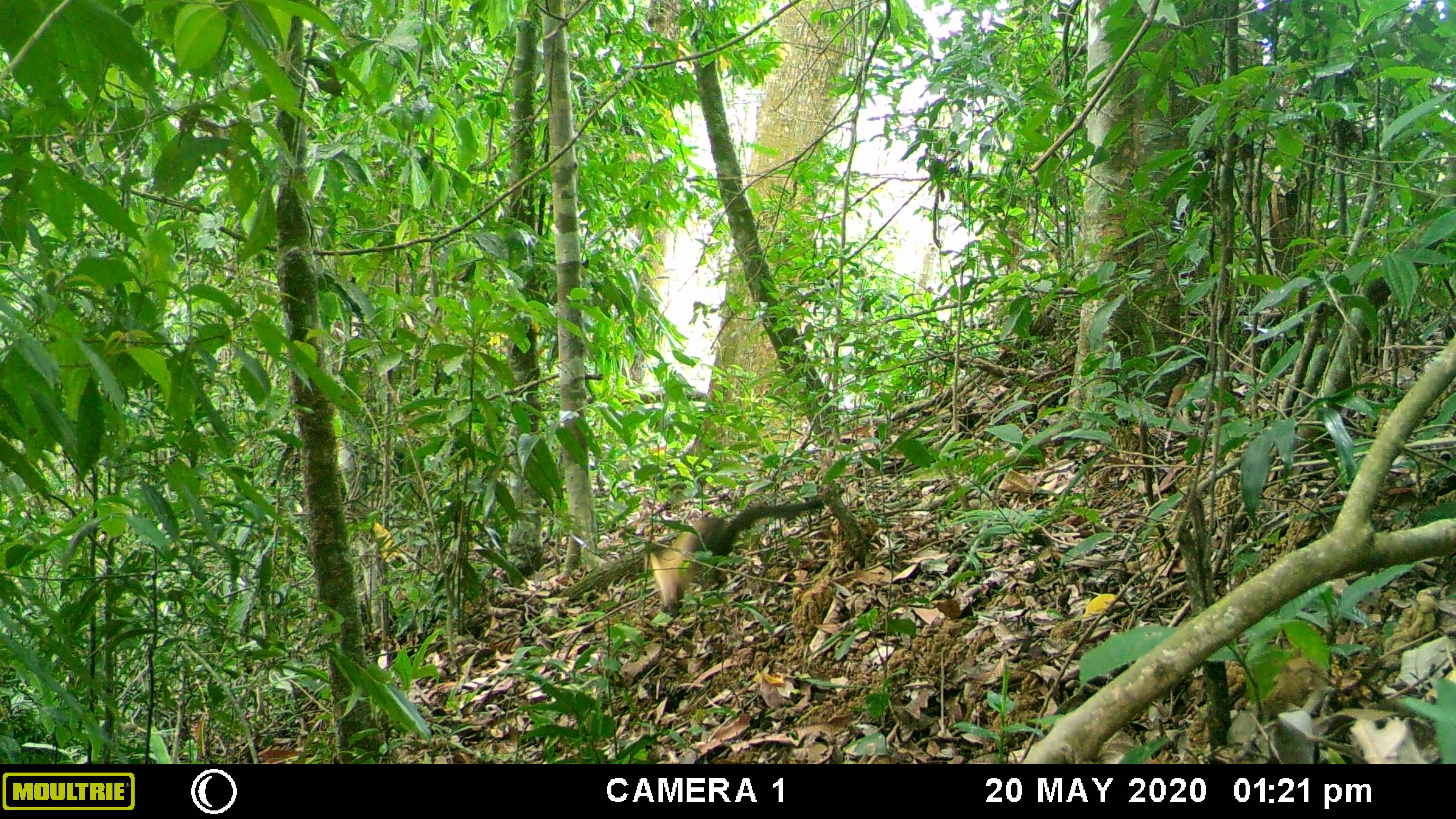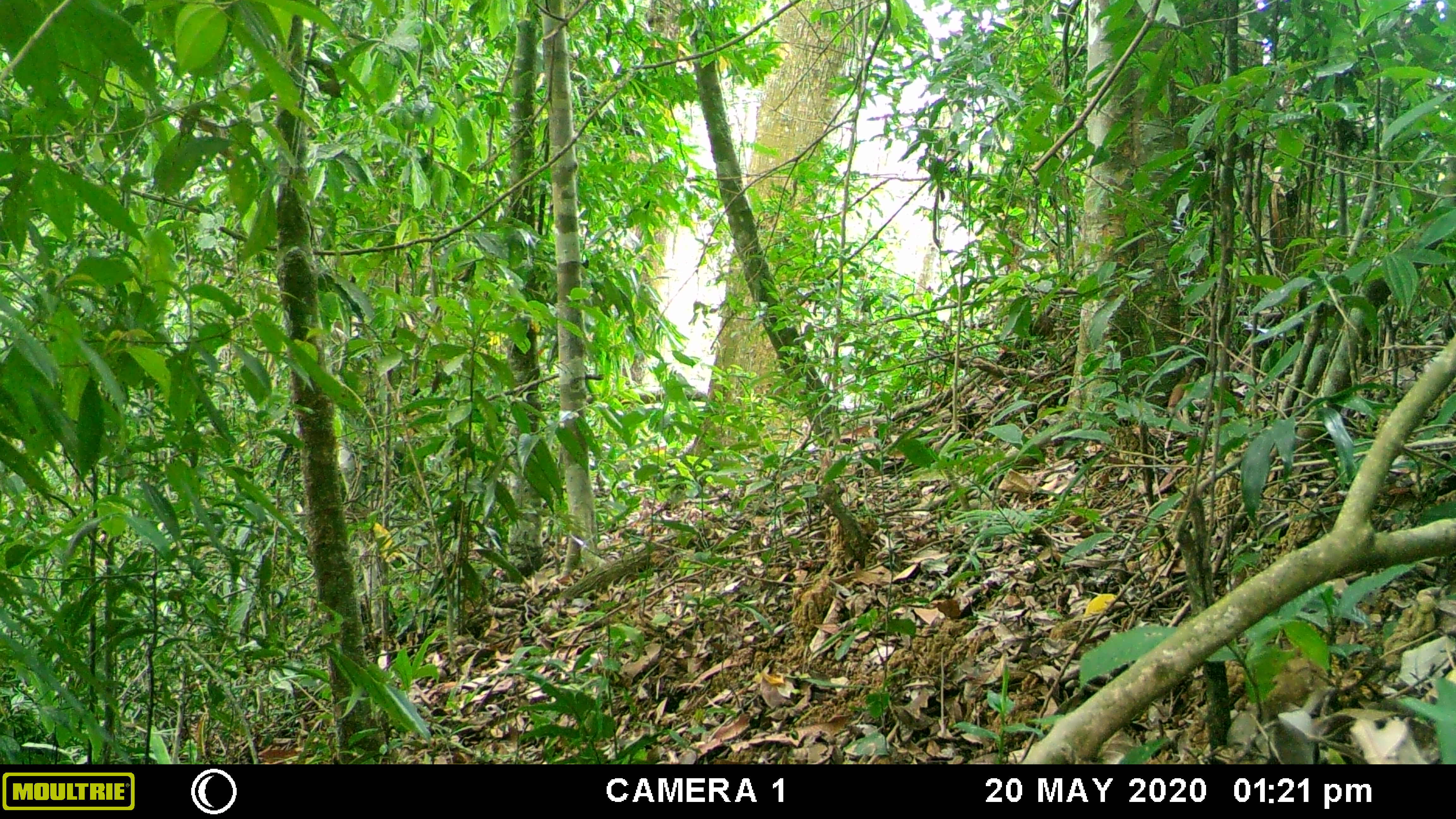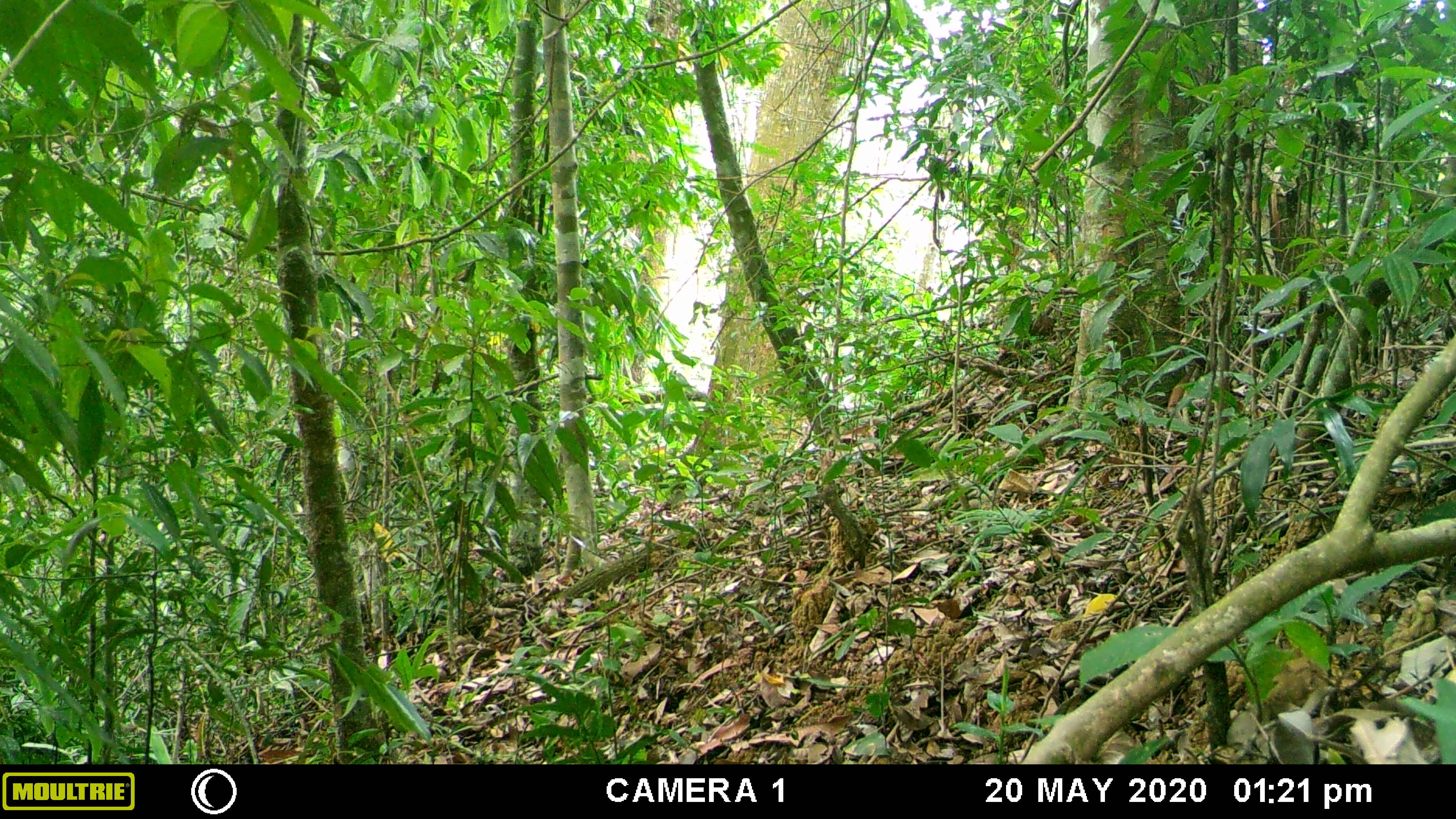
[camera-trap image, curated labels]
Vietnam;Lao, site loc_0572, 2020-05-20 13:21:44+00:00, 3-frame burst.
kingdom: Animalia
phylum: Chordata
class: Mammalia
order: Carnivora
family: Mustelidae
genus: Martes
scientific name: Martes flavigula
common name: yellow-throated marten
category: yellow throated marten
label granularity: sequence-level